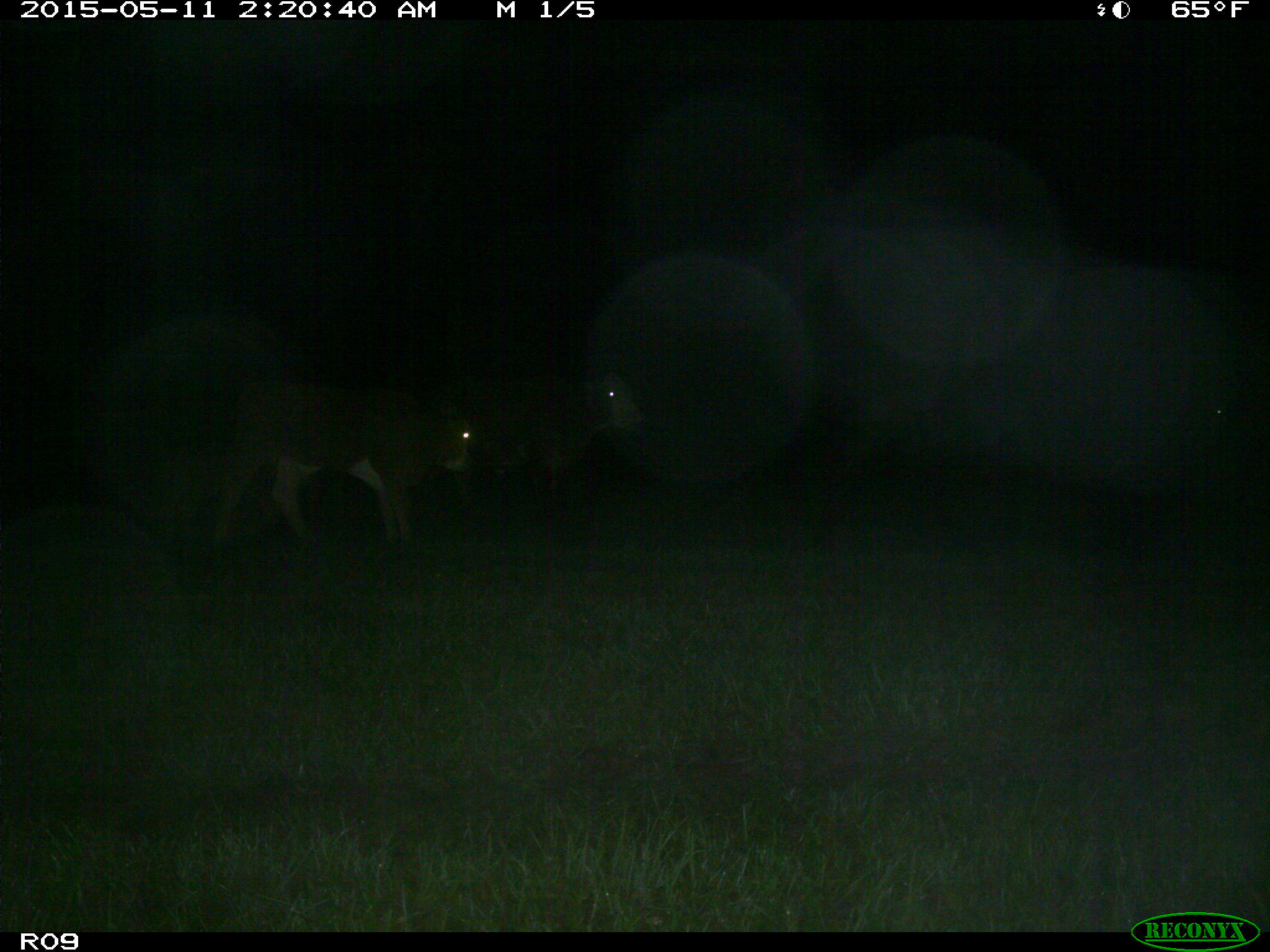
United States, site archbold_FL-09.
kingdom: Animalia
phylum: Chordata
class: Mammalia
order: Artiodactyla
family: Bovidae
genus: Bos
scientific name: Bos taurus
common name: domestic cow